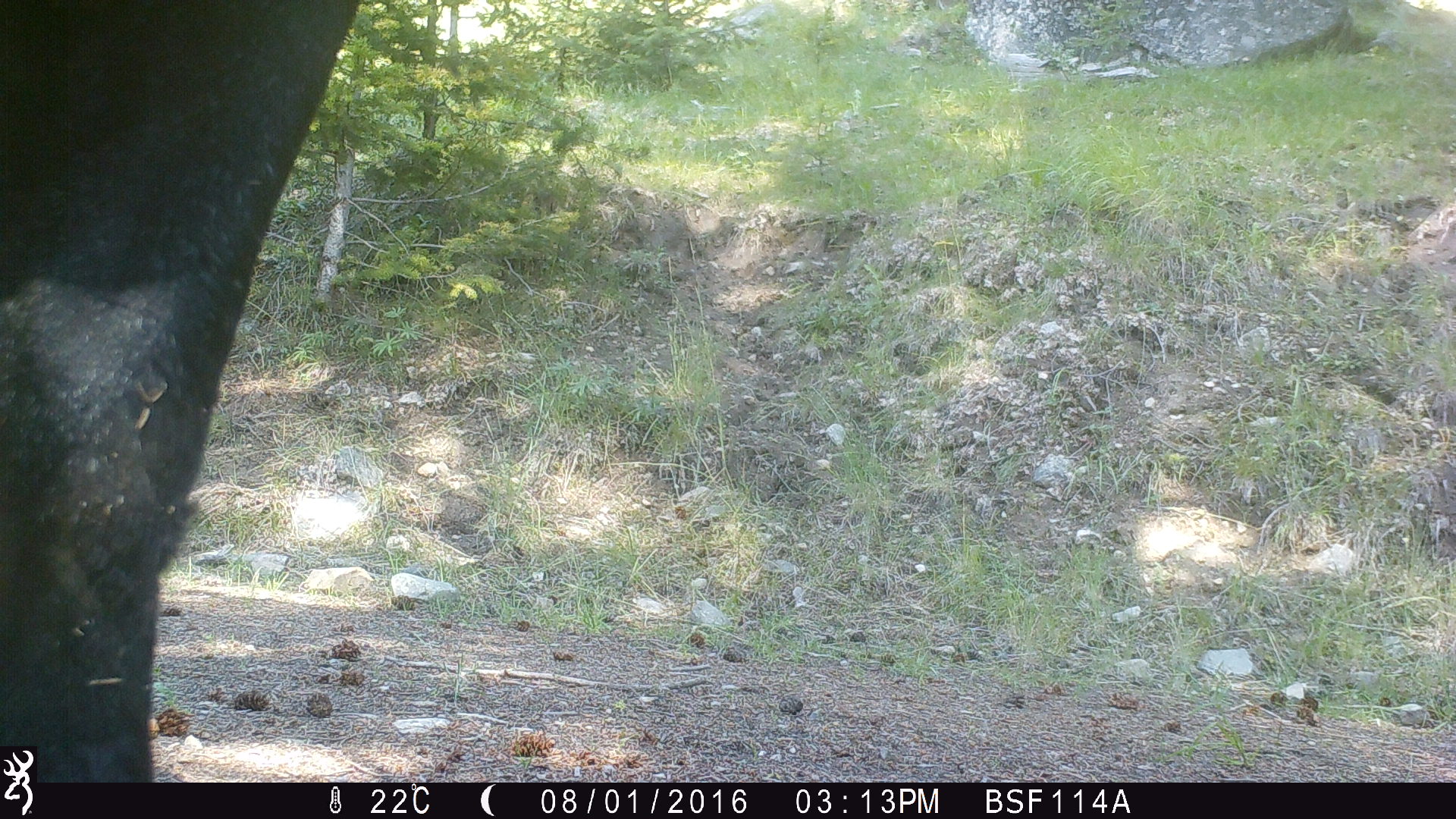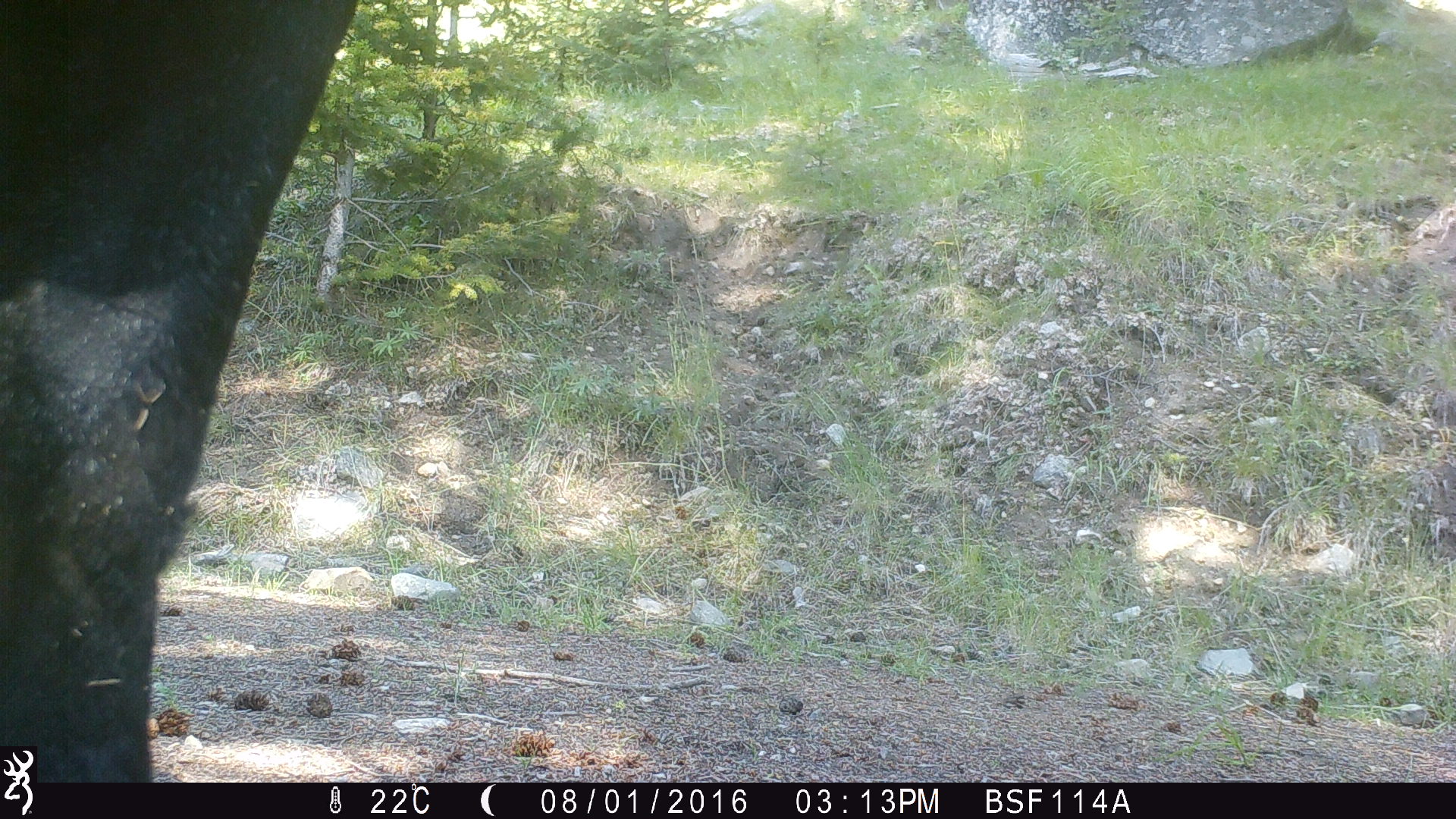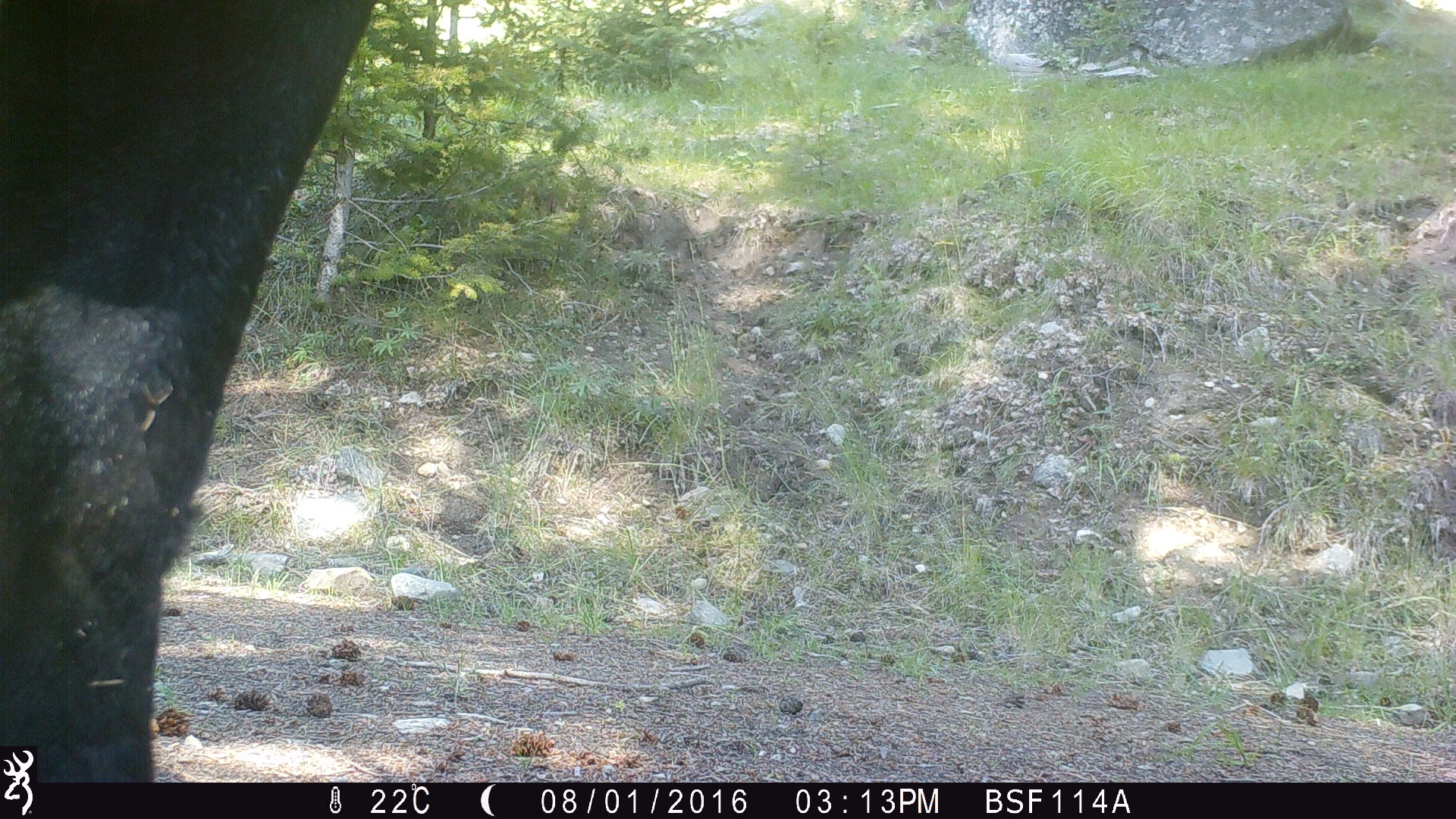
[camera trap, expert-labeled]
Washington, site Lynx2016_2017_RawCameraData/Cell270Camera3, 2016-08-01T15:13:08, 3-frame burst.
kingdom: Animalia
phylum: Chordata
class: Mammalia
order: Artiodactyla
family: Bovidae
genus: Bos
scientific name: Bos taurus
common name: domestic cattle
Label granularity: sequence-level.